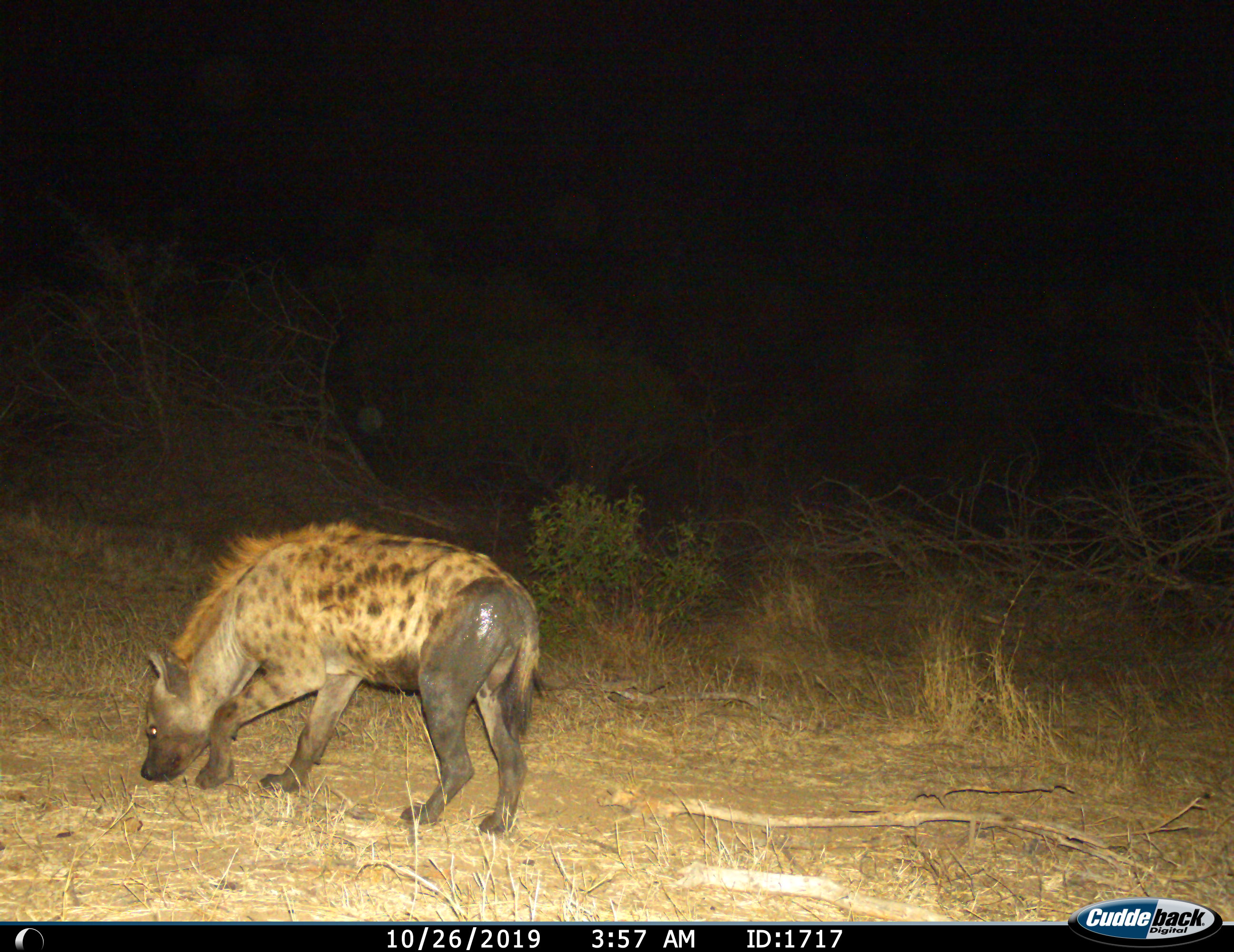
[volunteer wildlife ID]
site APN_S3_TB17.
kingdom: Animalia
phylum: Chordata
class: Mammalia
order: Carnivora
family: Hyaenidae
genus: Crocuta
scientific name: Crocuta crocuta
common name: spotted hyena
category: hyenaspotted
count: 1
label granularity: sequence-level